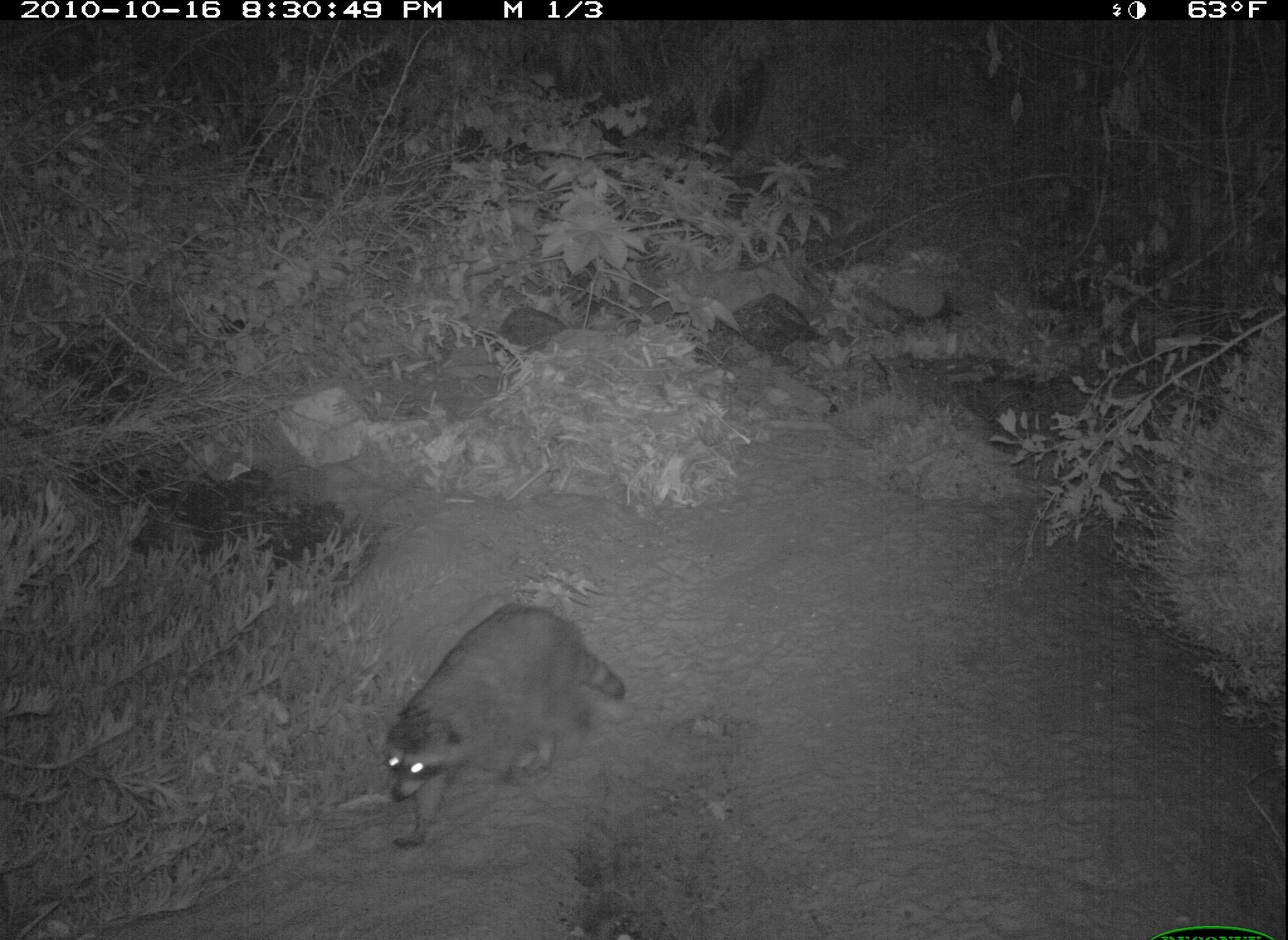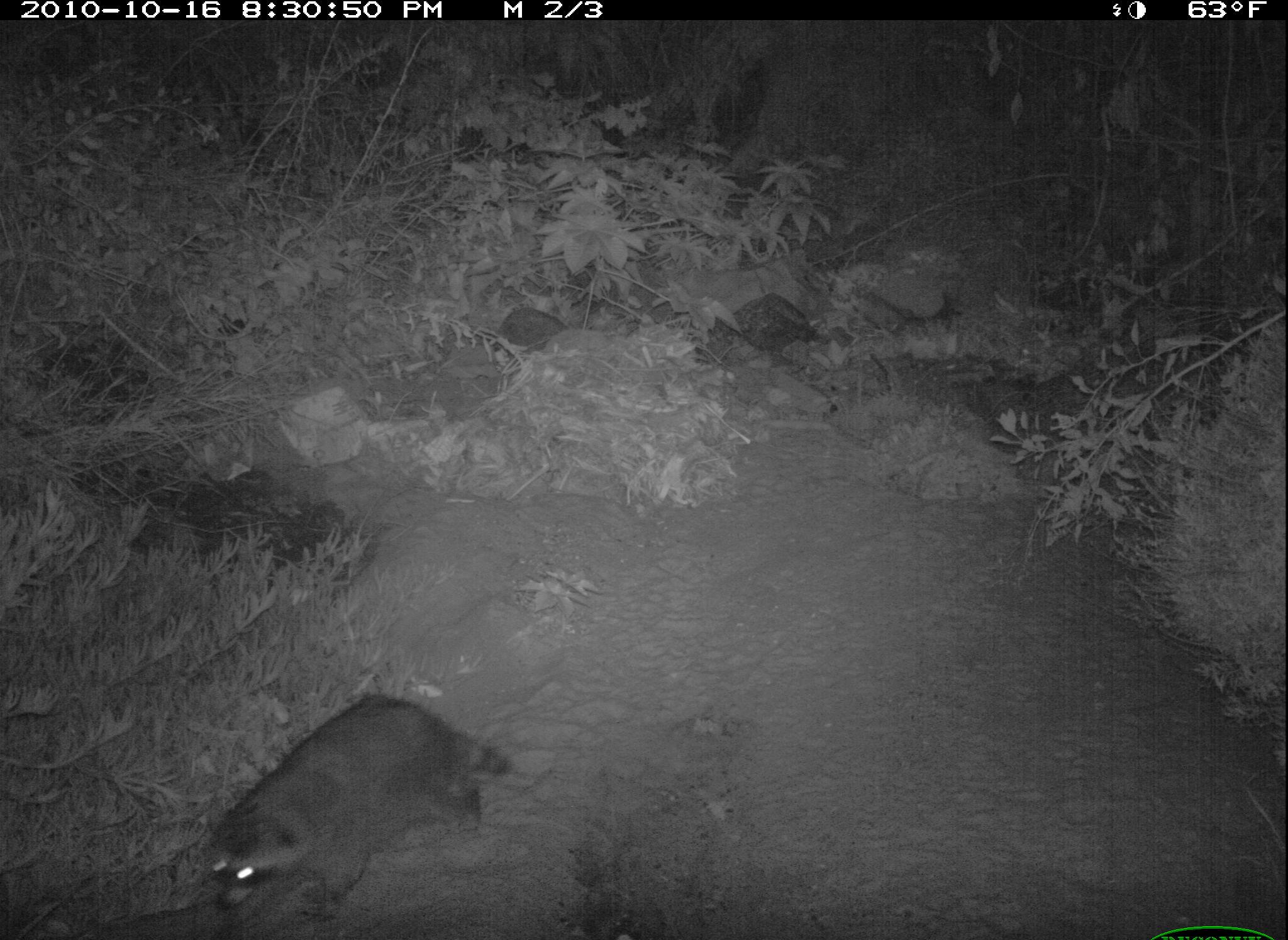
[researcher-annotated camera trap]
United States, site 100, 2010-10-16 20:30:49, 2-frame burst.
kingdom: Animalia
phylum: Chordata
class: Mammalia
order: Carnivora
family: Procyonidae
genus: Procyon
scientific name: Procyon lotor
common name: raccoon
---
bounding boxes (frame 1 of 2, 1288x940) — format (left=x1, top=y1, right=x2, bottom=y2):
raccoon: (left=383, top=599, right=631, bottom=862)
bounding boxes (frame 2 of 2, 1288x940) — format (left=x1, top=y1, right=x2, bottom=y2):
raccoon: (left=184, top=673, right=544, bottom=931)